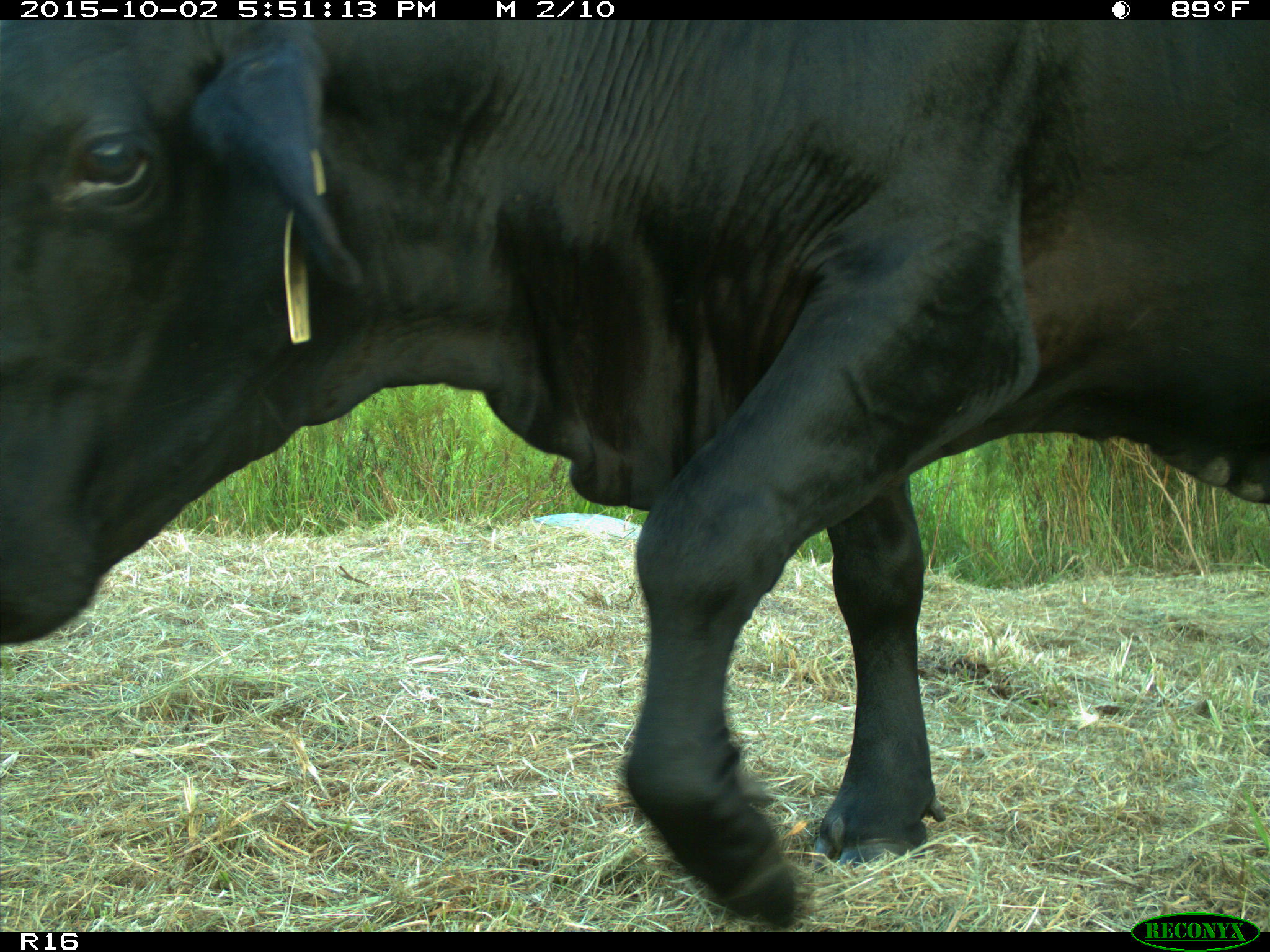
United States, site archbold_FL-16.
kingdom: Animalia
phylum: Chordata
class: Mammalia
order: Artiodactyla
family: Bovidae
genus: Bos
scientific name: Bos taurus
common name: domestic cow